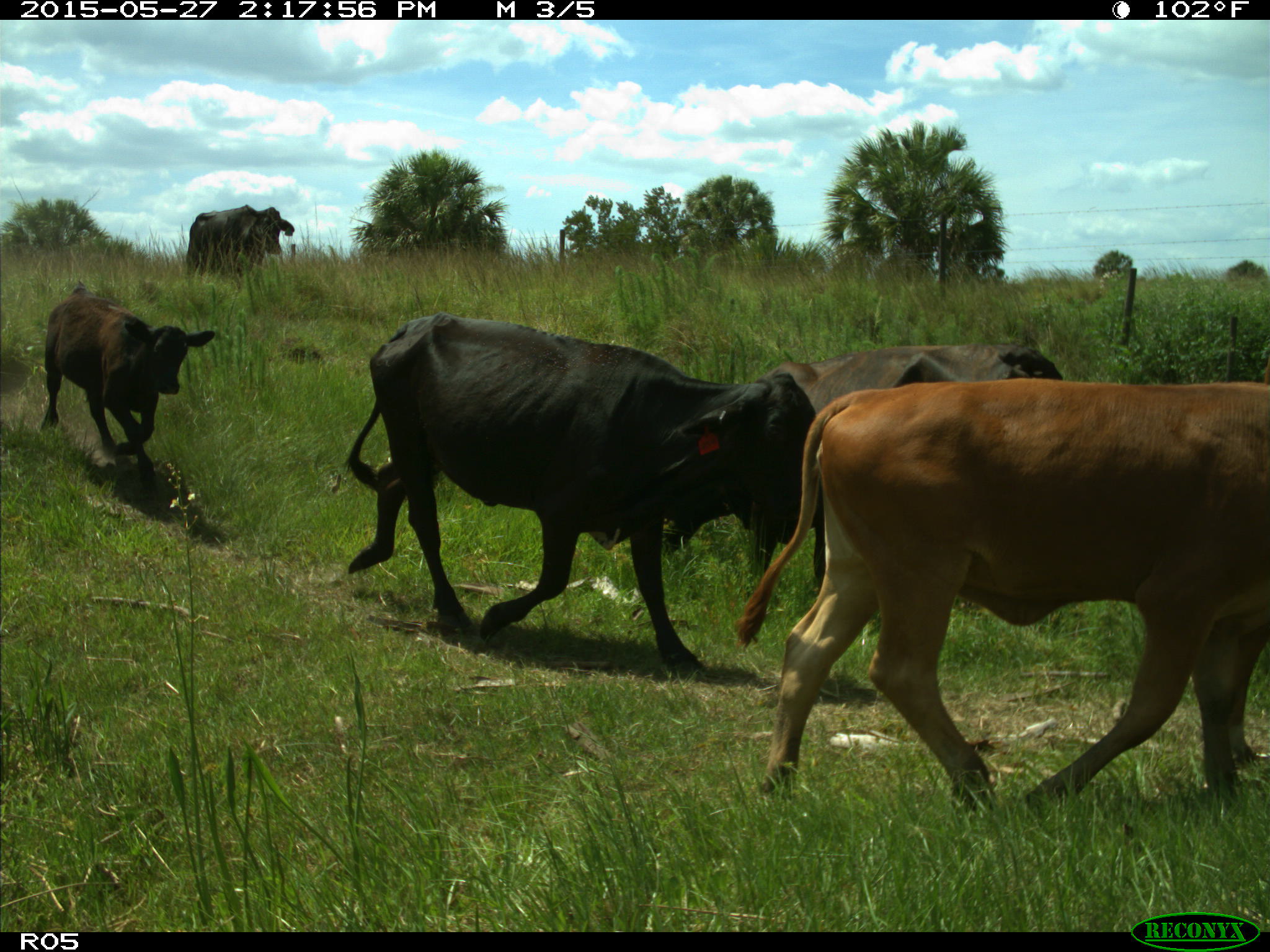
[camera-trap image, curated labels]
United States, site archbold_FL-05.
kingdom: Animalia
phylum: Chordata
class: Mammalia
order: Artiodactyla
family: Bovidae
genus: Bos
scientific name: Bos taurus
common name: domestic cow